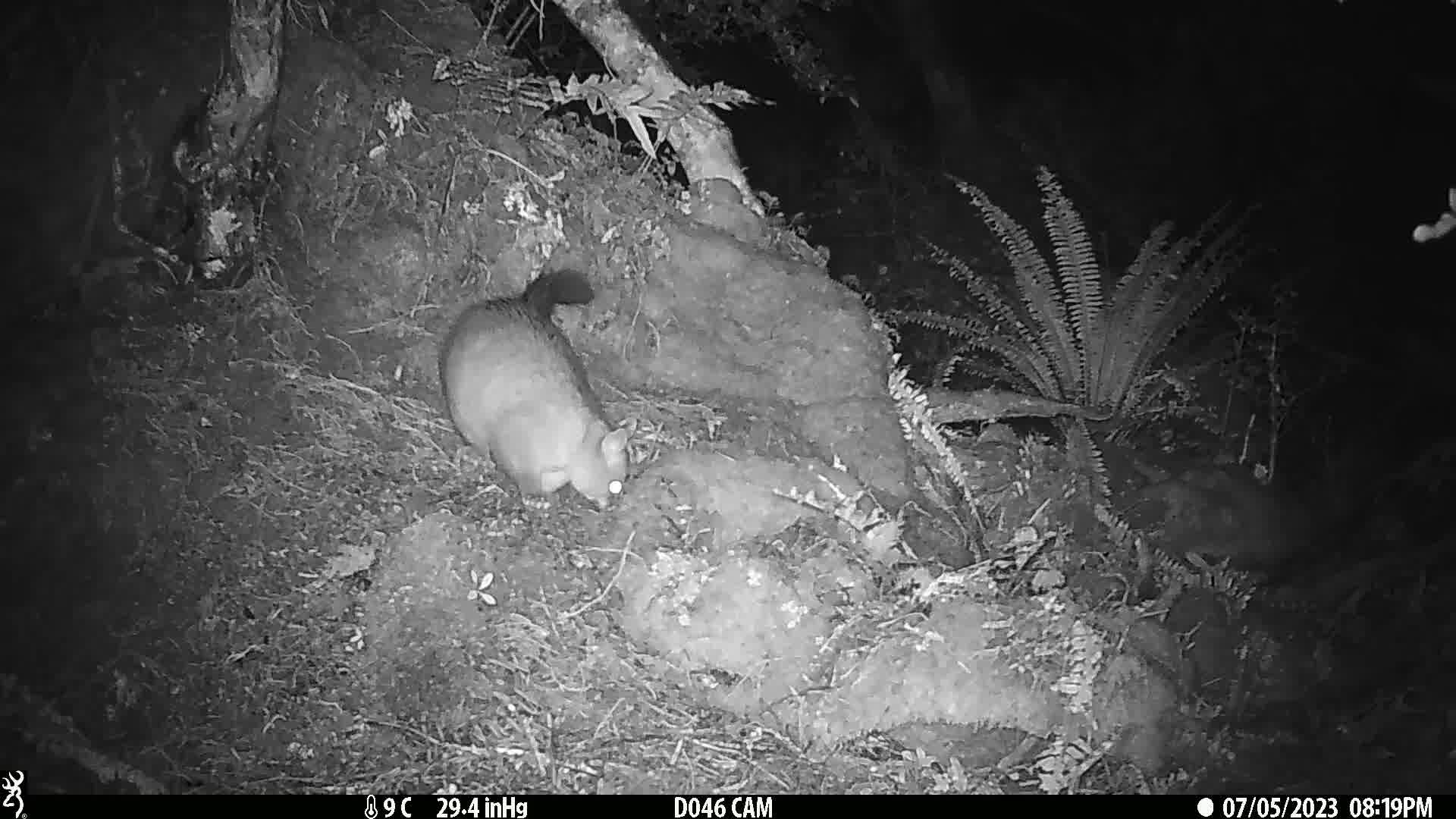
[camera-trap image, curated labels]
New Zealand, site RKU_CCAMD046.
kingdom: Animalia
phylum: Chordata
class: Mammalia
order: Diprotodontia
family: Phalangeridae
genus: Trichosurus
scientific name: Trichosurus vulpecula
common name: common brushtail possum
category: possum